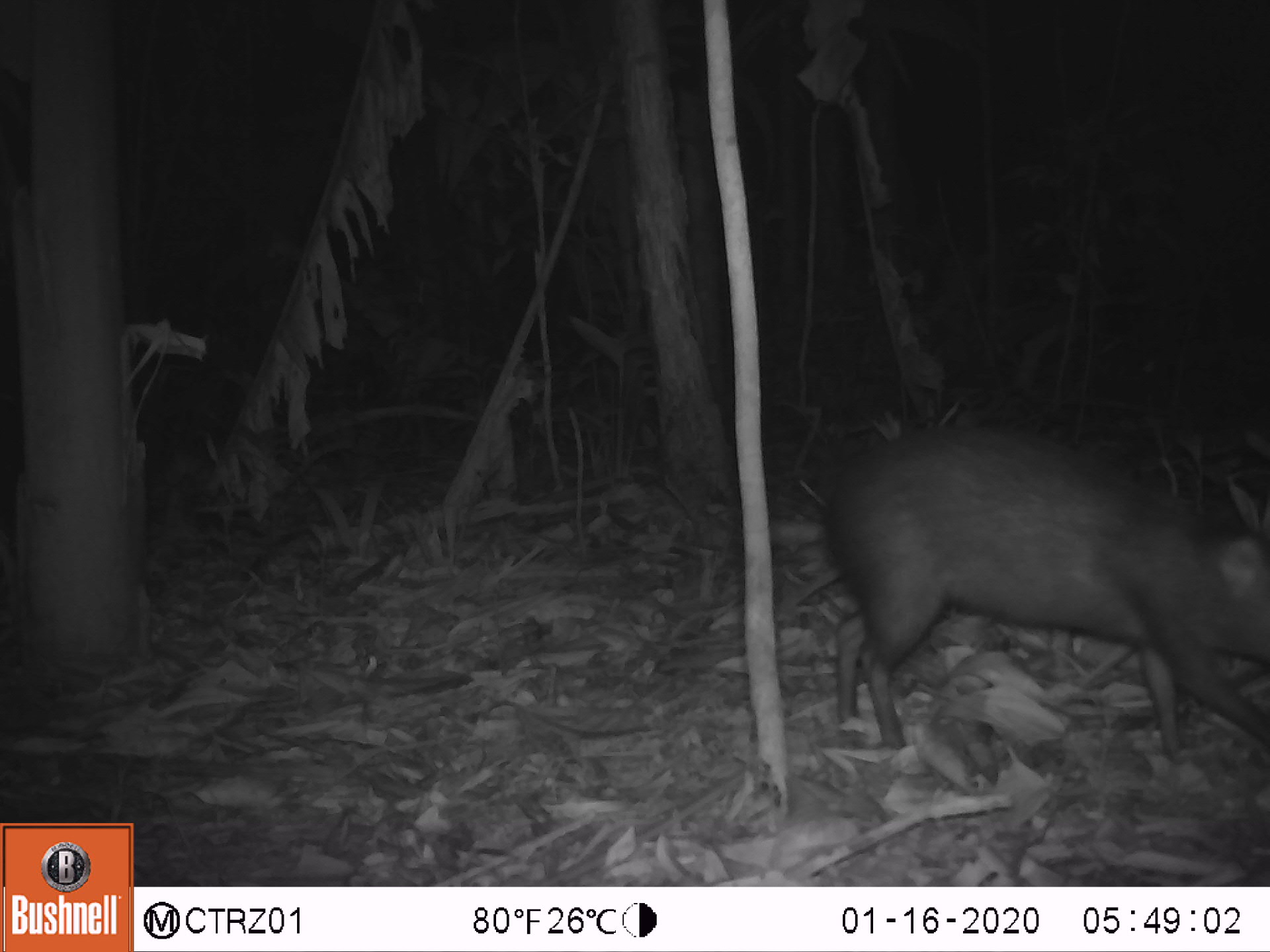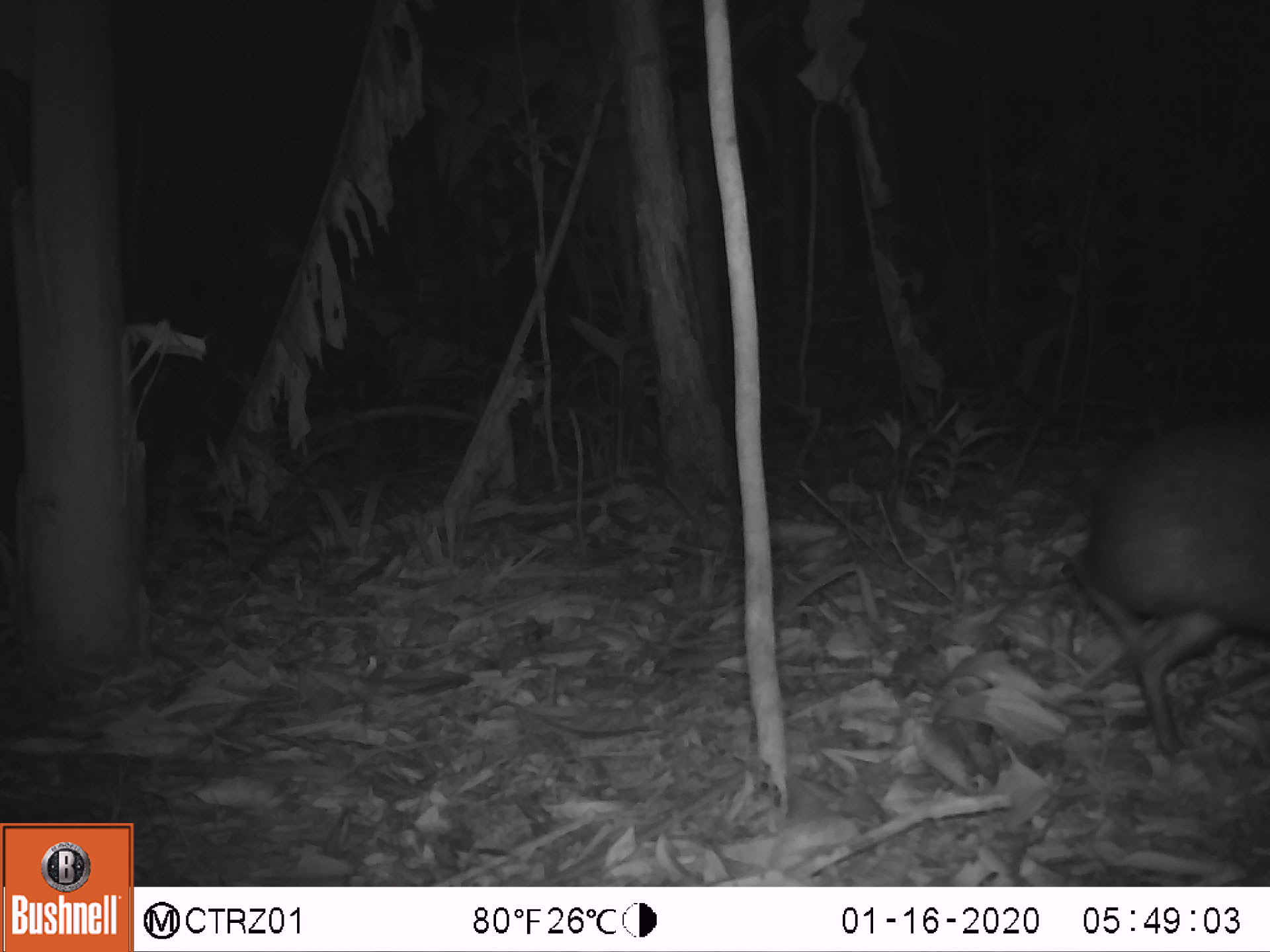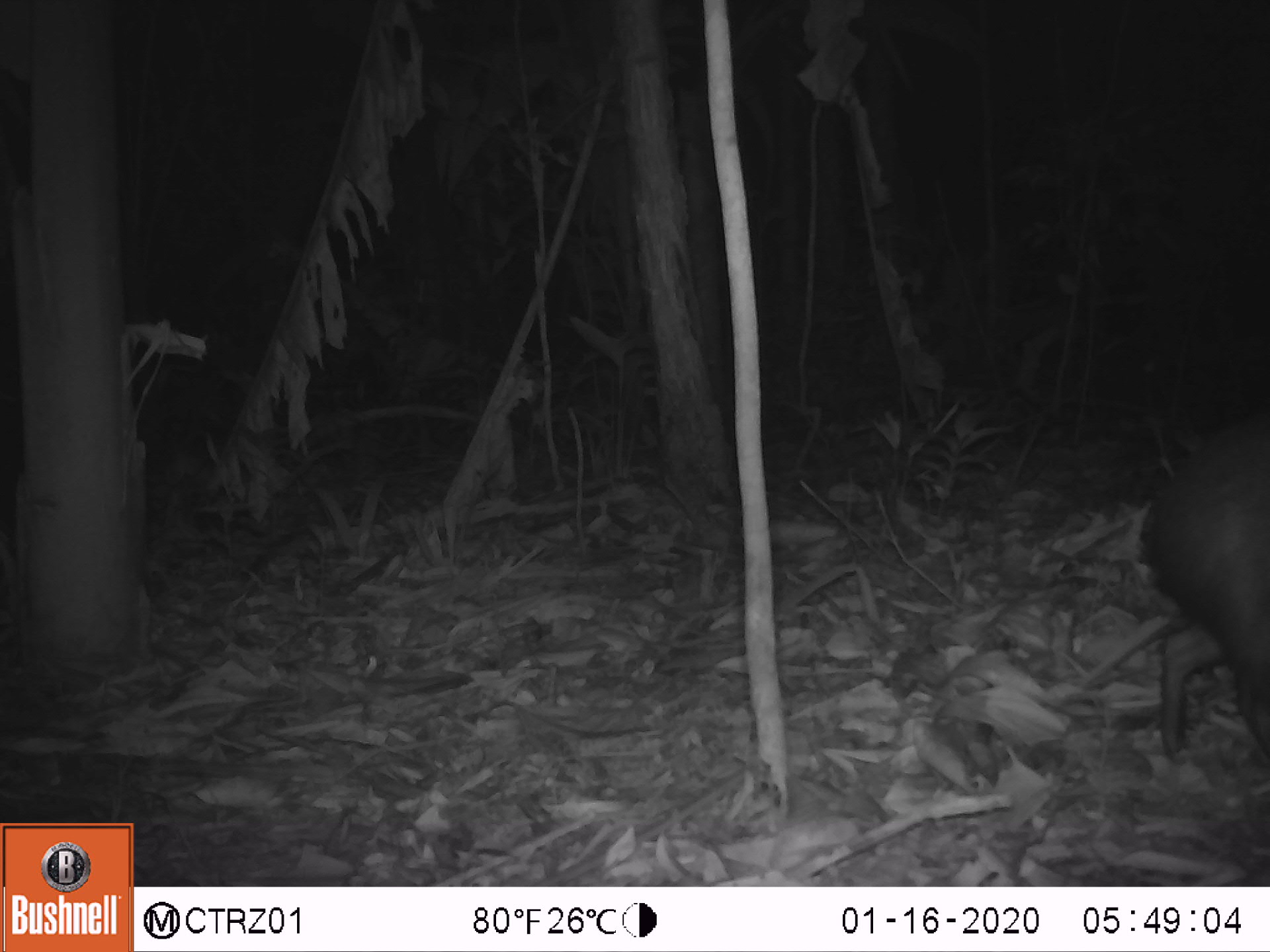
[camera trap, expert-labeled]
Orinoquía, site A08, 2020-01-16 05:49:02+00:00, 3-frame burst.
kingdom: Animalia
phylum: Chordata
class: Mammalia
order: Rodentia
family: Dasyproctidae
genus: Dasyprocta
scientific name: Dasyprocta fuliginosa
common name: black agouti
Black agouti (Dasyprocta fuliginosa).